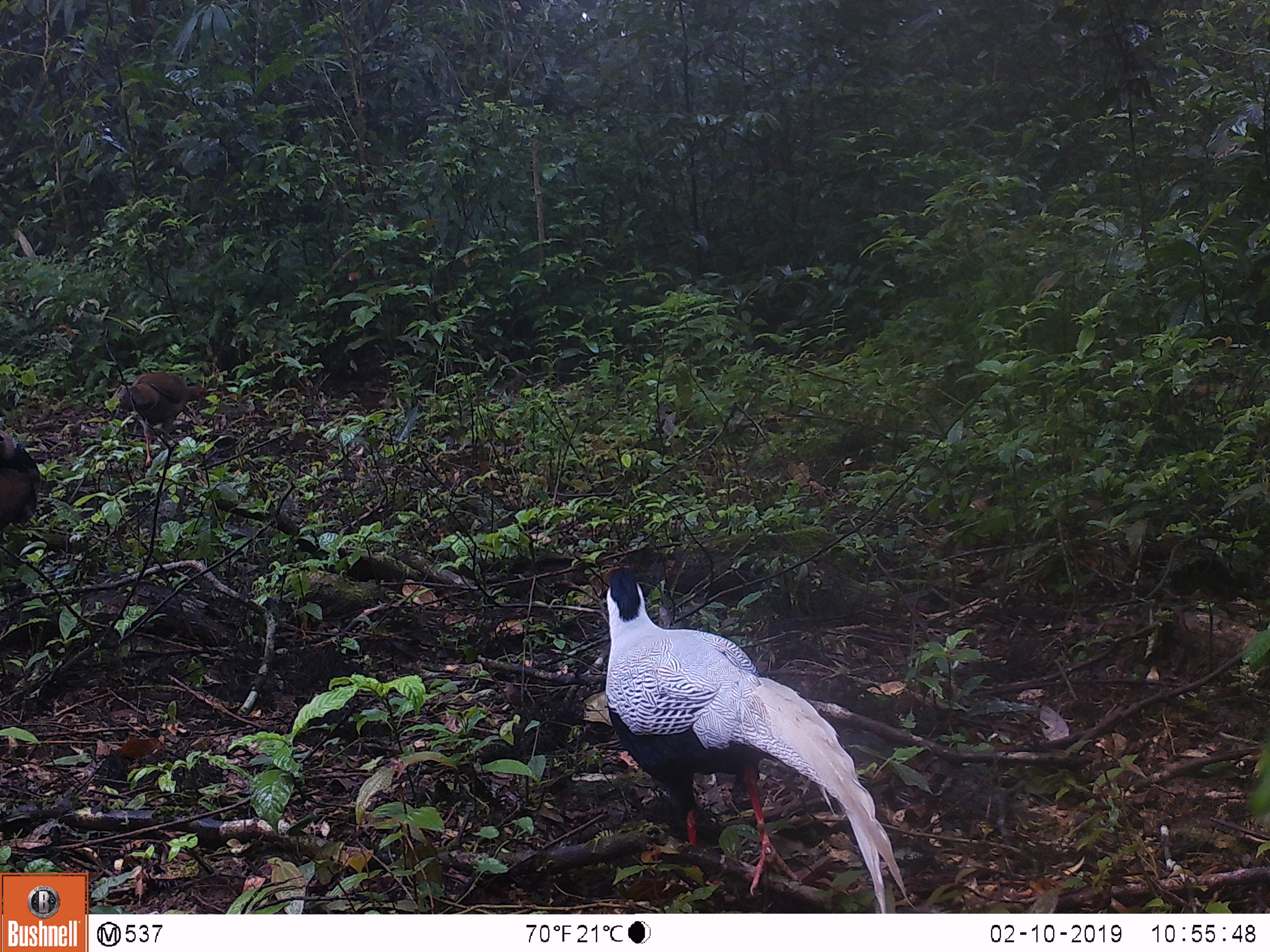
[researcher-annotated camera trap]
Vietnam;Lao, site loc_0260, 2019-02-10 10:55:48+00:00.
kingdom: Animalia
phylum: Chordata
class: Aves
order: Galliformes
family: Phasianidae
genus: Lophura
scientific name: Lophura nycthemera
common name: silver pheasant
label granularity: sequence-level